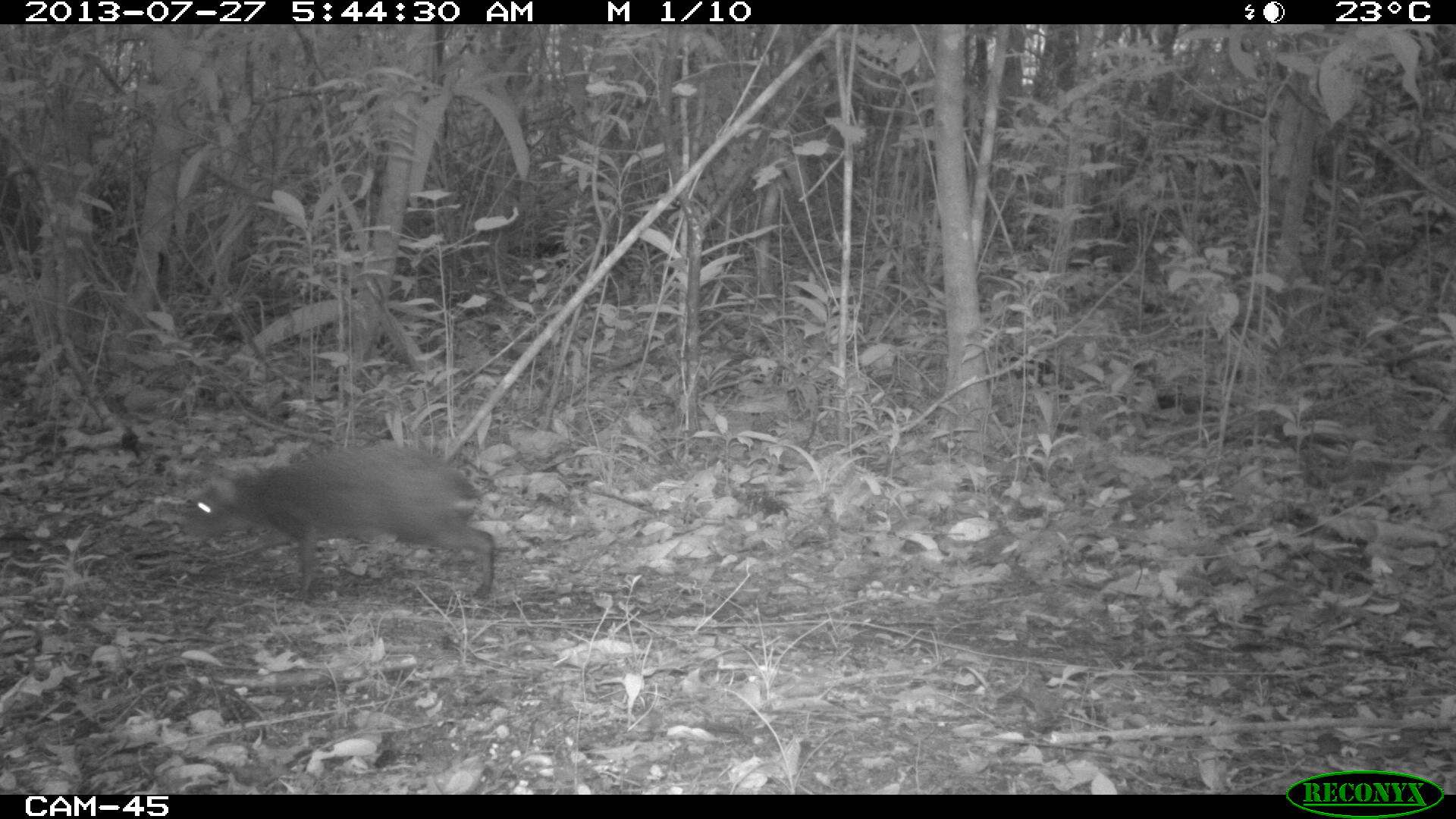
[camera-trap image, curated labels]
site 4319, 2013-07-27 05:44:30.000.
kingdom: Animalia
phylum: Chordata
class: Mammalia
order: Rodentia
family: Dasyproctidae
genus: Dasyprocta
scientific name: Dasyprocta punctata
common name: central american agouti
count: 1